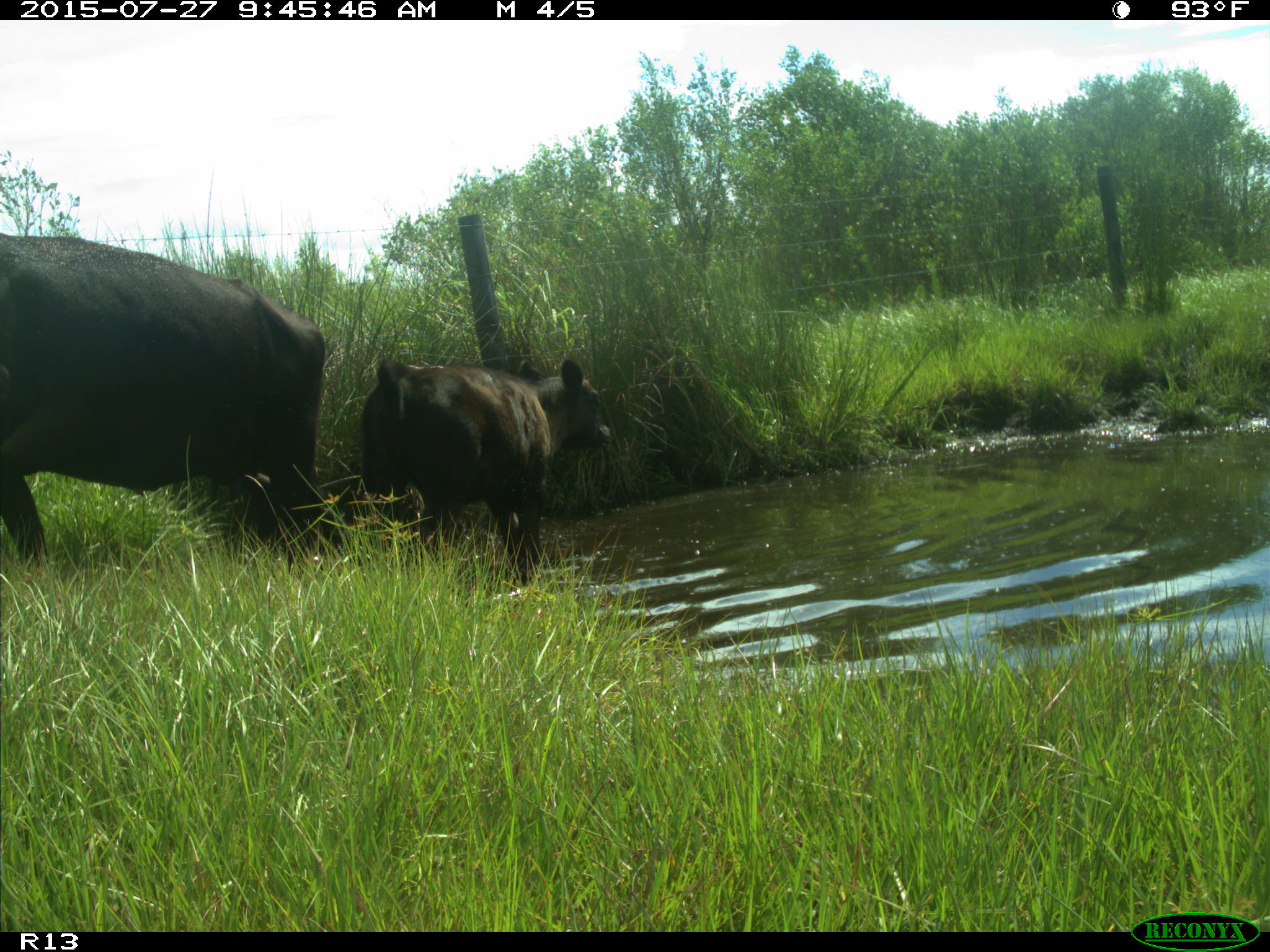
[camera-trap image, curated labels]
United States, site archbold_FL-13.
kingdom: Animalia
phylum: Chordata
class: Mammalia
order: Artiodactyla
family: Bovidae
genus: Bos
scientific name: Bos taurus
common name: domestic cow